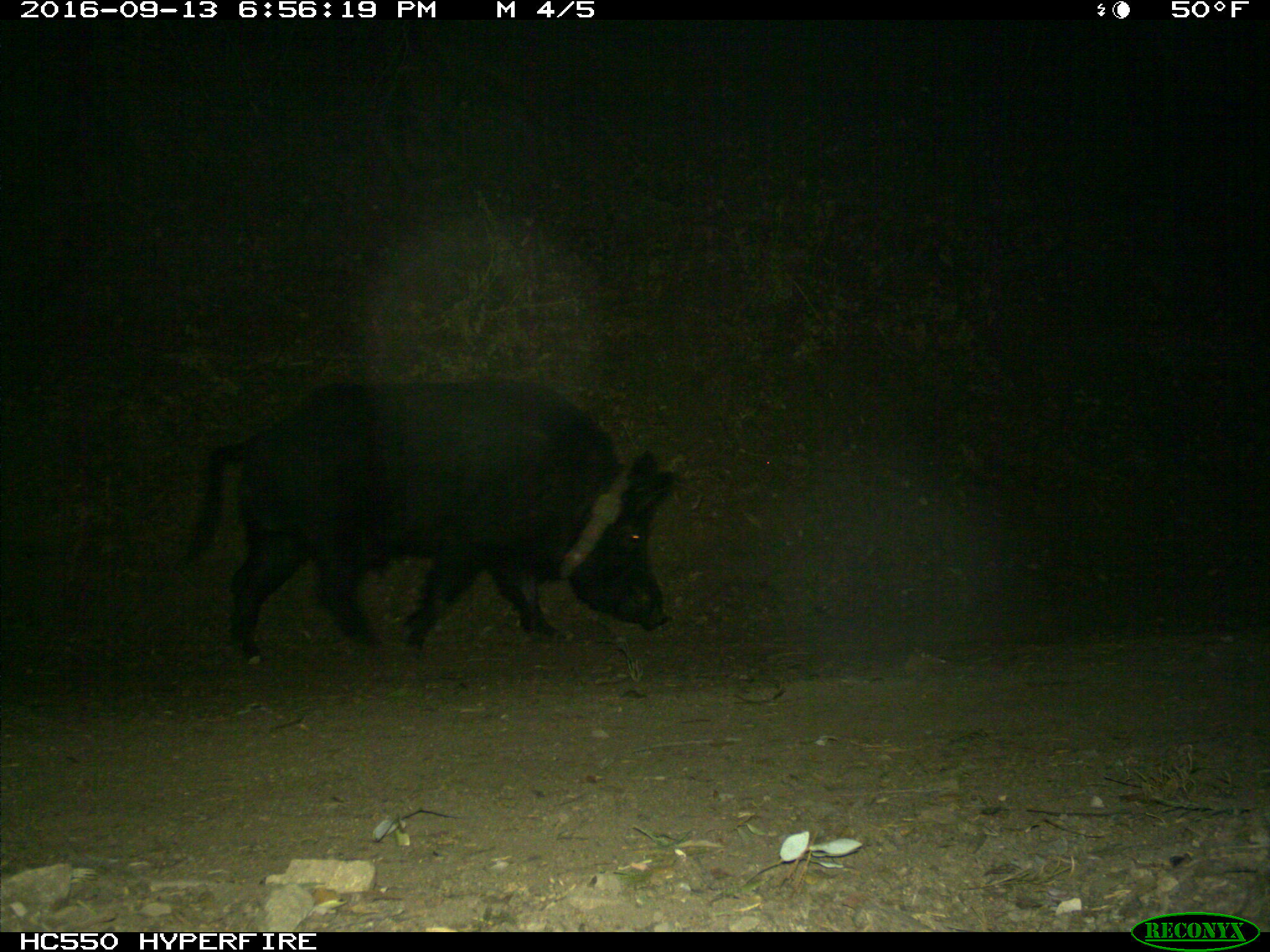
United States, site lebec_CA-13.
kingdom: Animalia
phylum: Chordata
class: Mammalia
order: Artiodactyla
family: Suidae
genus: Sus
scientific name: Sus scrofa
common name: wild boar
Sus scrofa (wild boar).